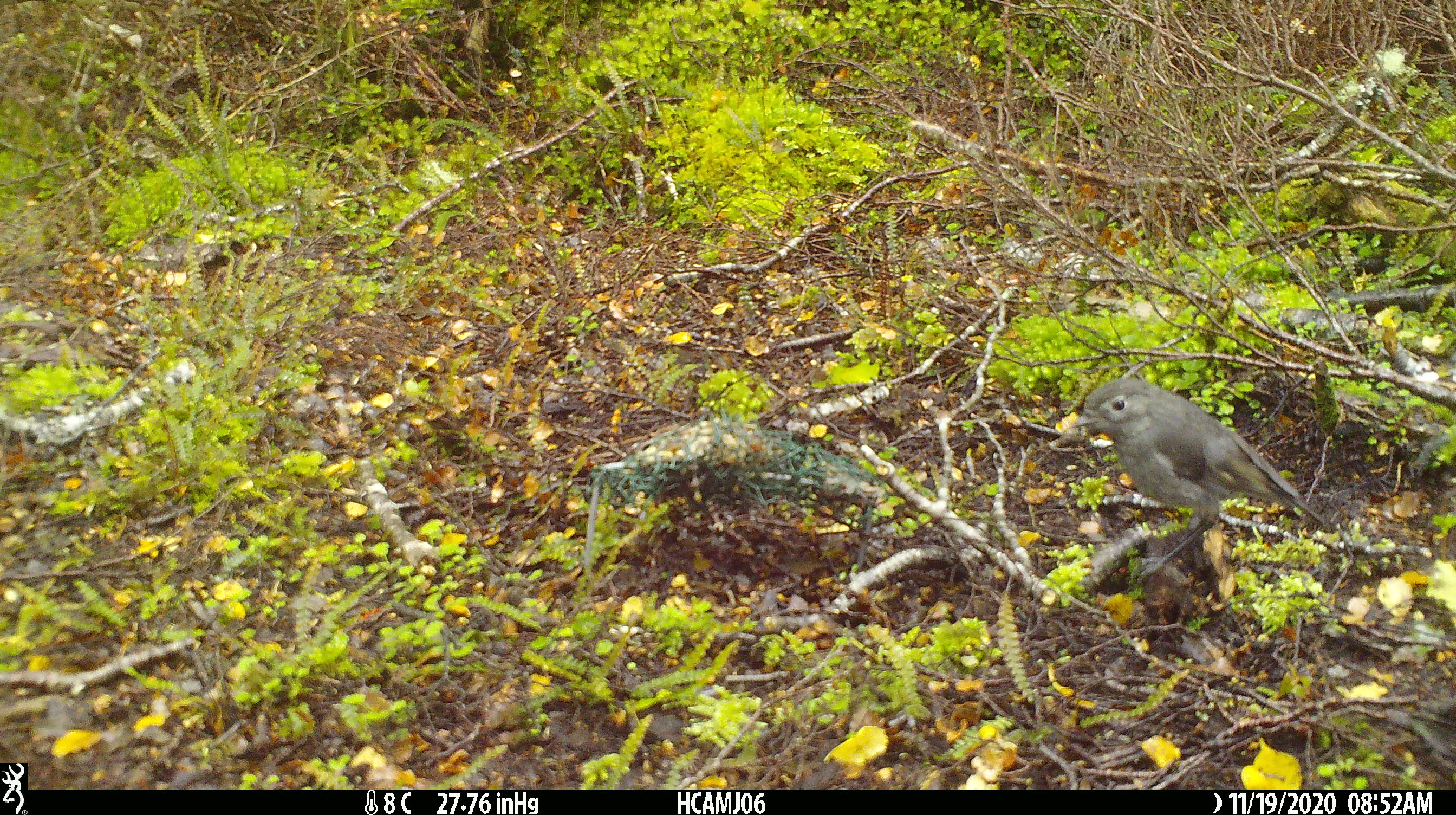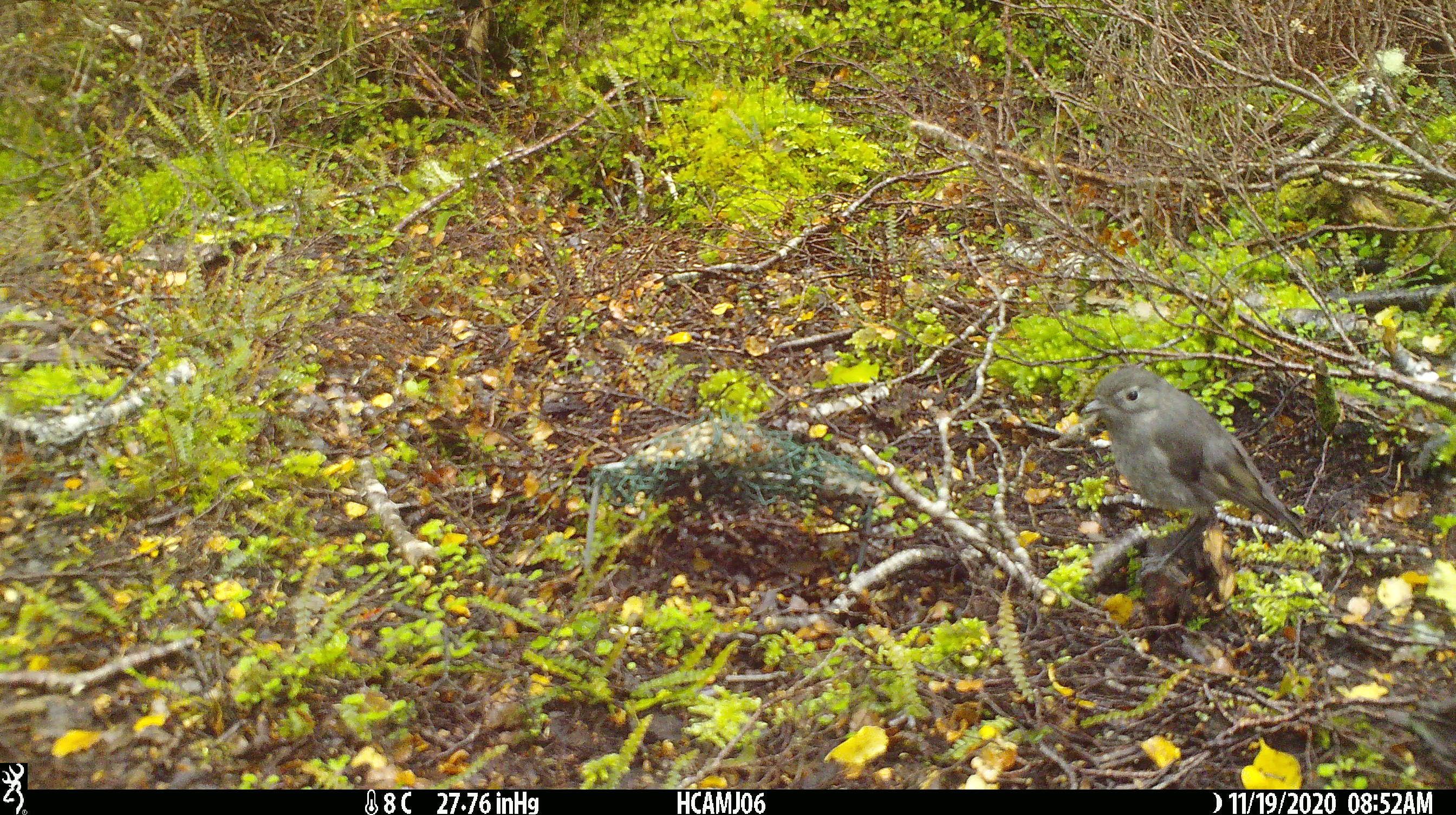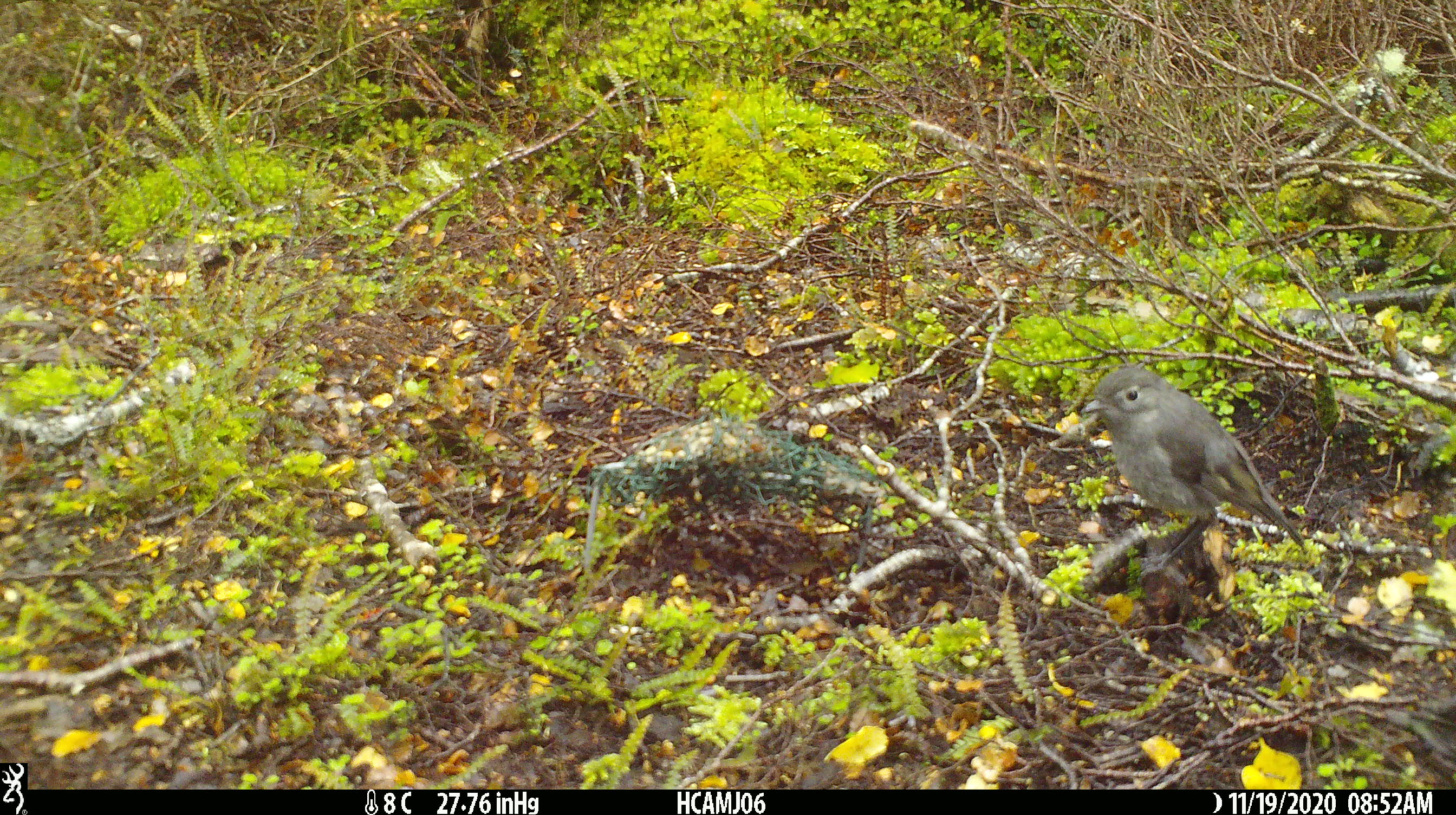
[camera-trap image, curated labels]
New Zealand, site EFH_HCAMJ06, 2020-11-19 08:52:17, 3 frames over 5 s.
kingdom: Animalia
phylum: Chordata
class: Aves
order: Passeriformes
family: Petroicidae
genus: Petroica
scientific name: Petroica australis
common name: new zealand robin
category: robin